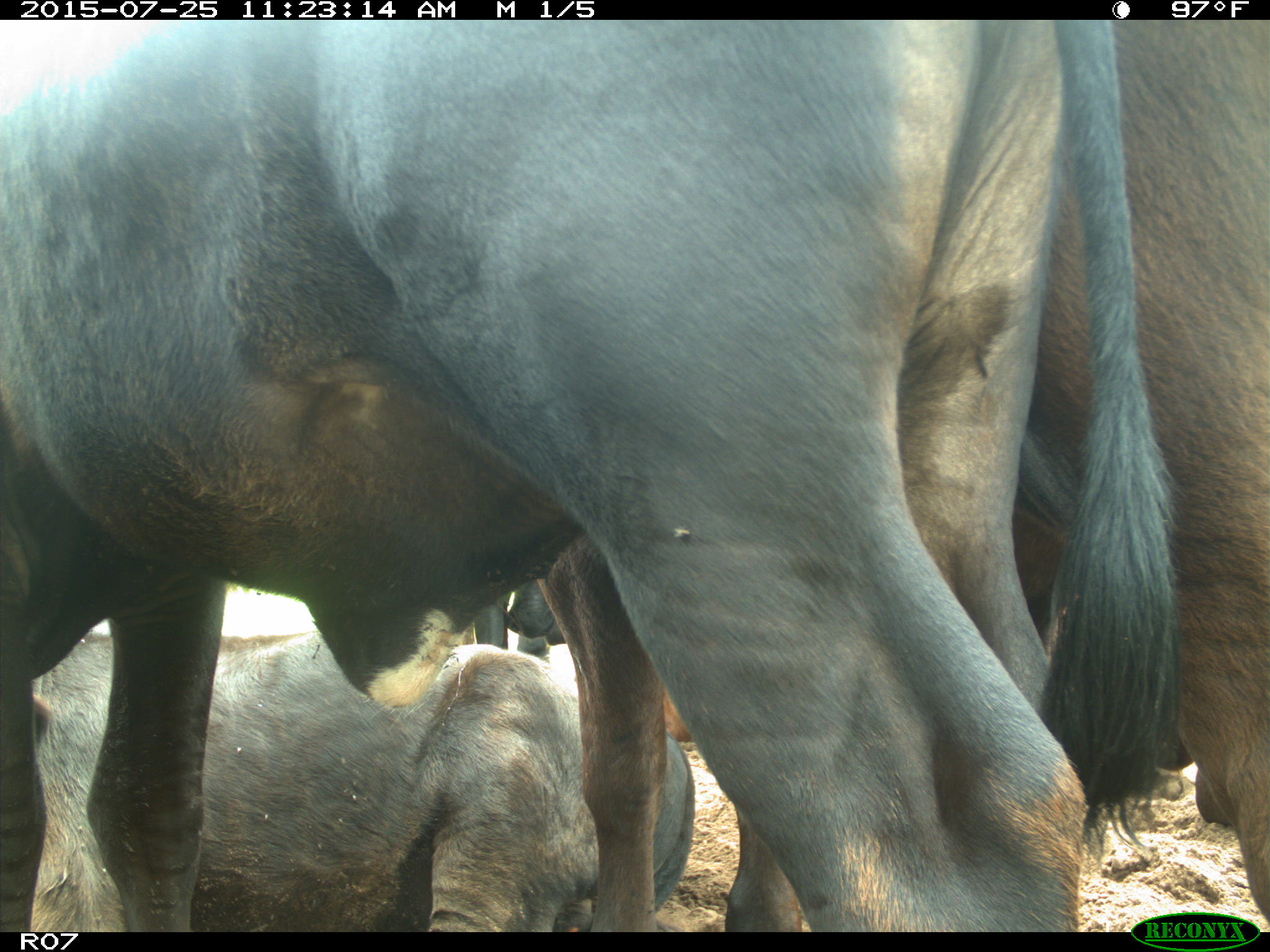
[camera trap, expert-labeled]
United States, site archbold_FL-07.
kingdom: Animalia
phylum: Chordata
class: Mammalia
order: Artiodactyla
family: Bovidae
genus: Bos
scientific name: Bos taurus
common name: domestic cow